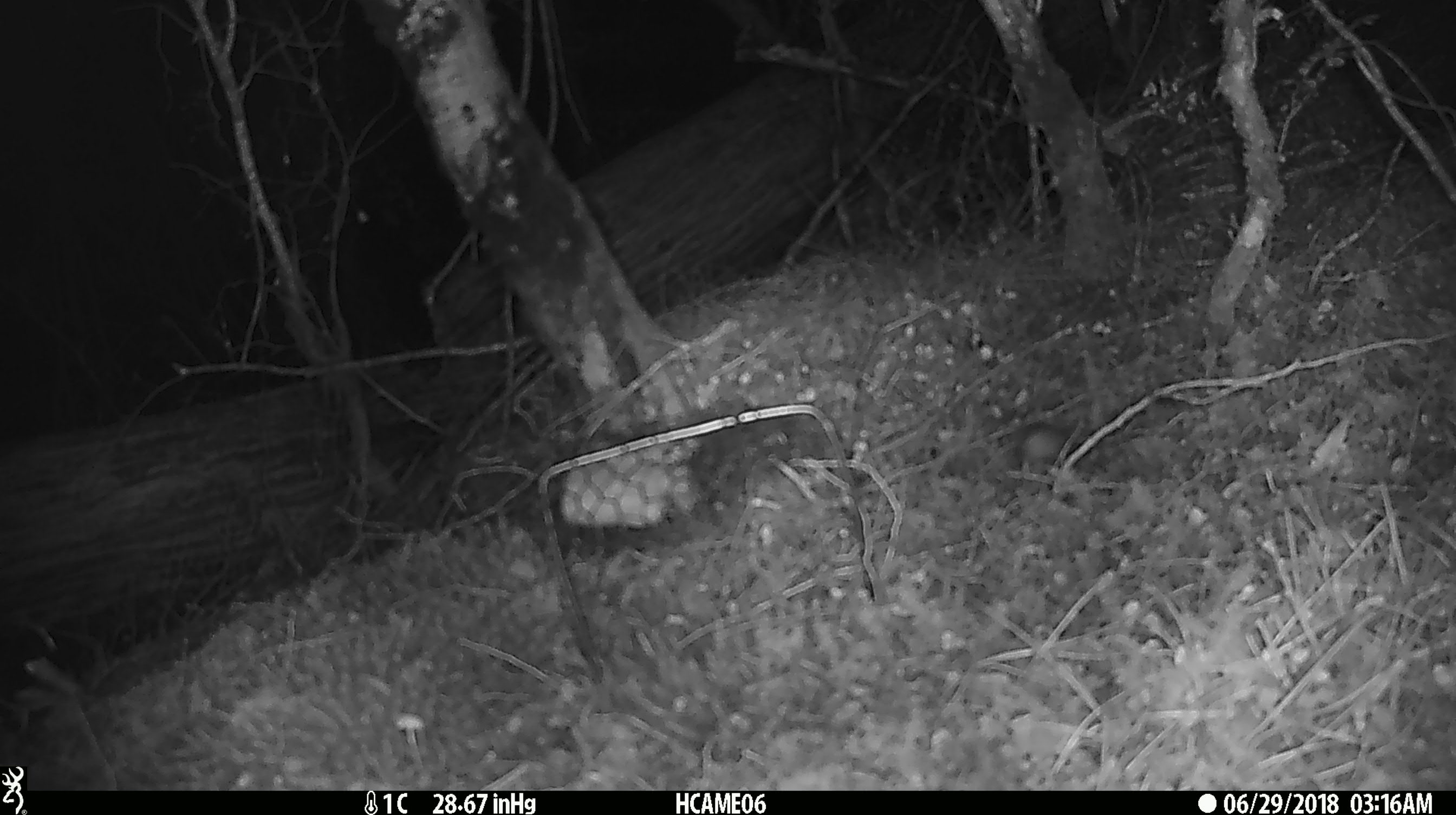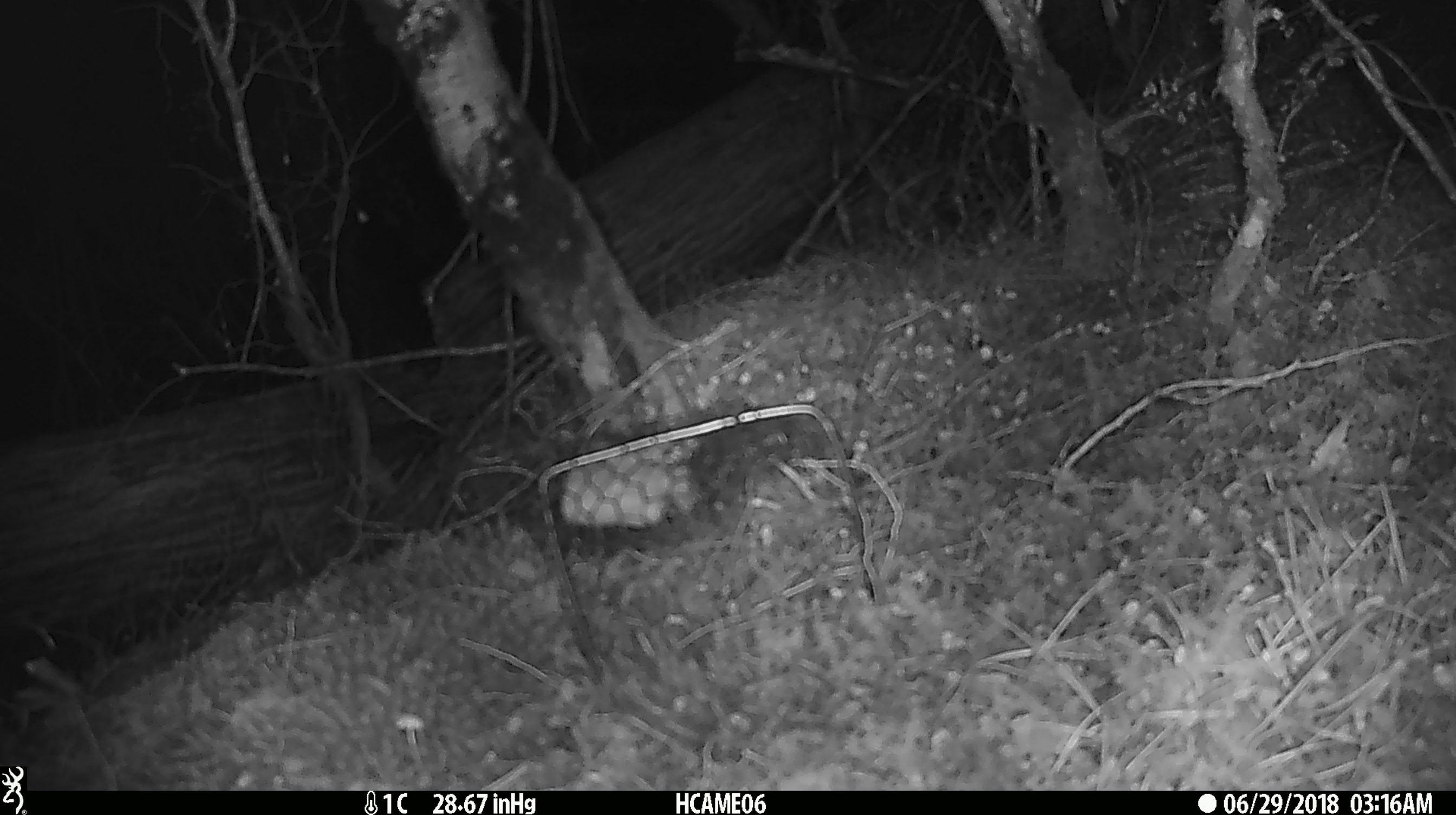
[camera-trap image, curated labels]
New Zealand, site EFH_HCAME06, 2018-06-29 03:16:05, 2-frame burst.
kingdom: Animalia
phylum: Chordata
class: Mammalia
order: Rodentia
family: Muridae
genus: Mus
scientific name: Mus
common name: mouse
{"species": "mouse (Mus)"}